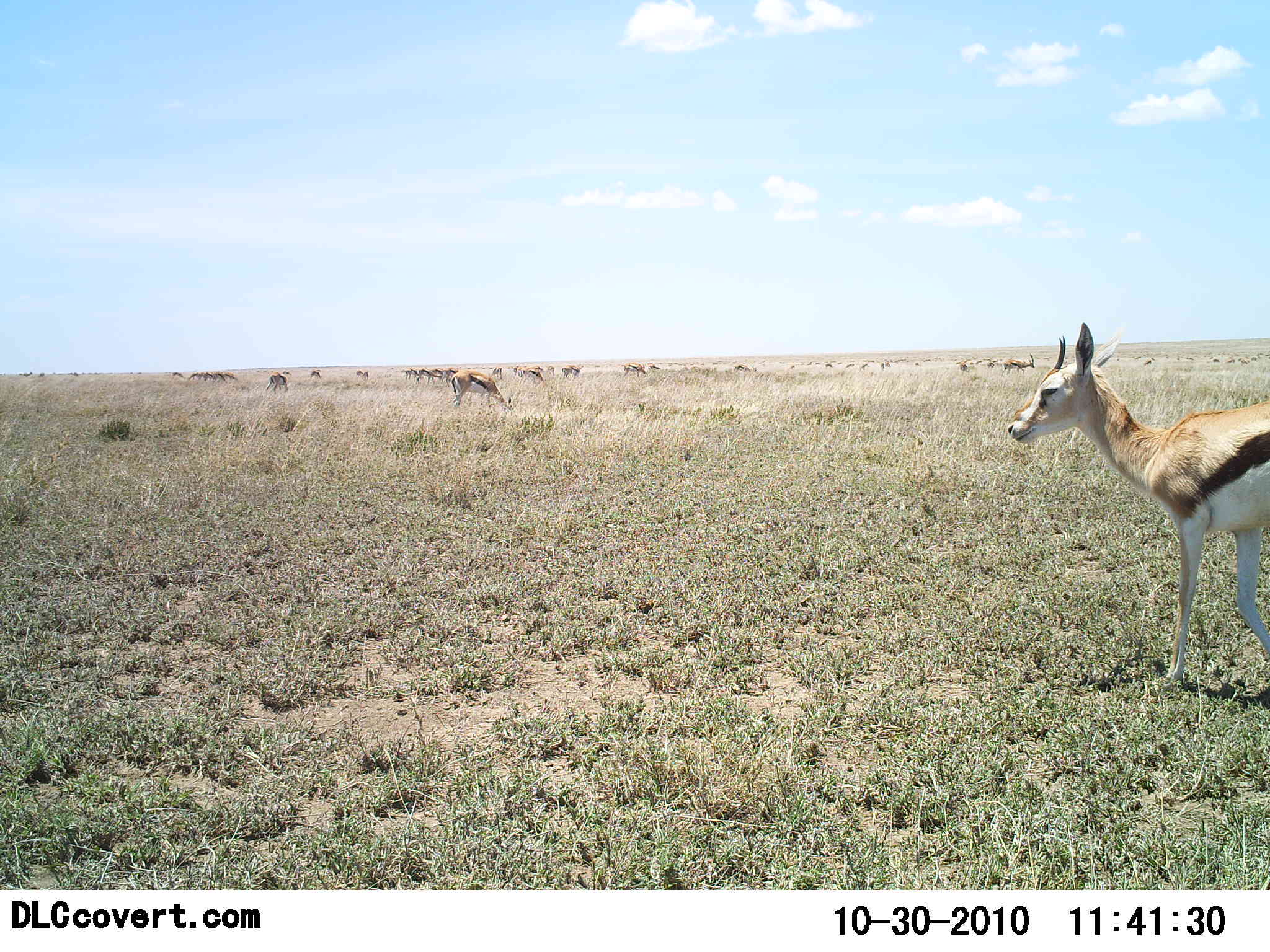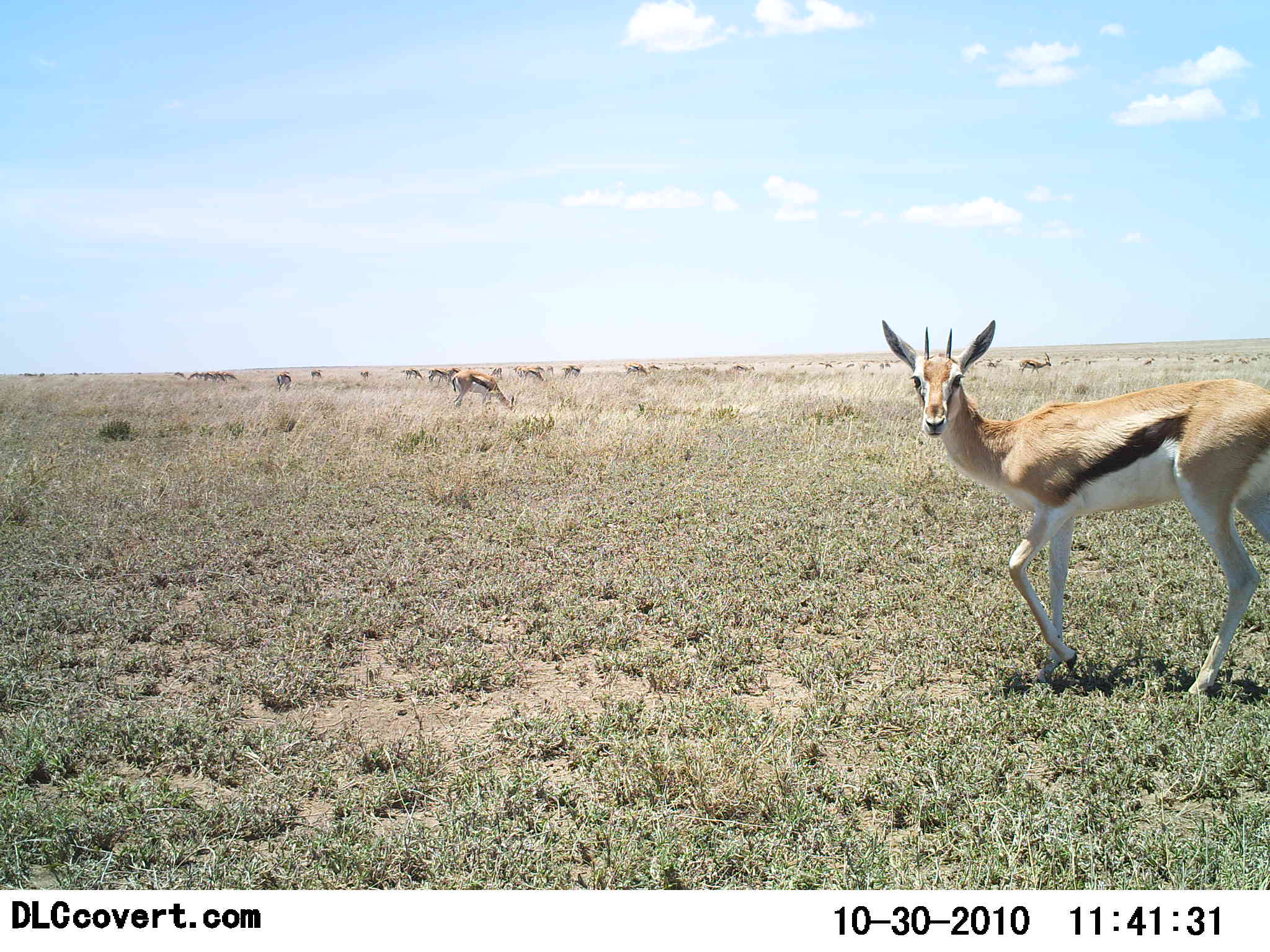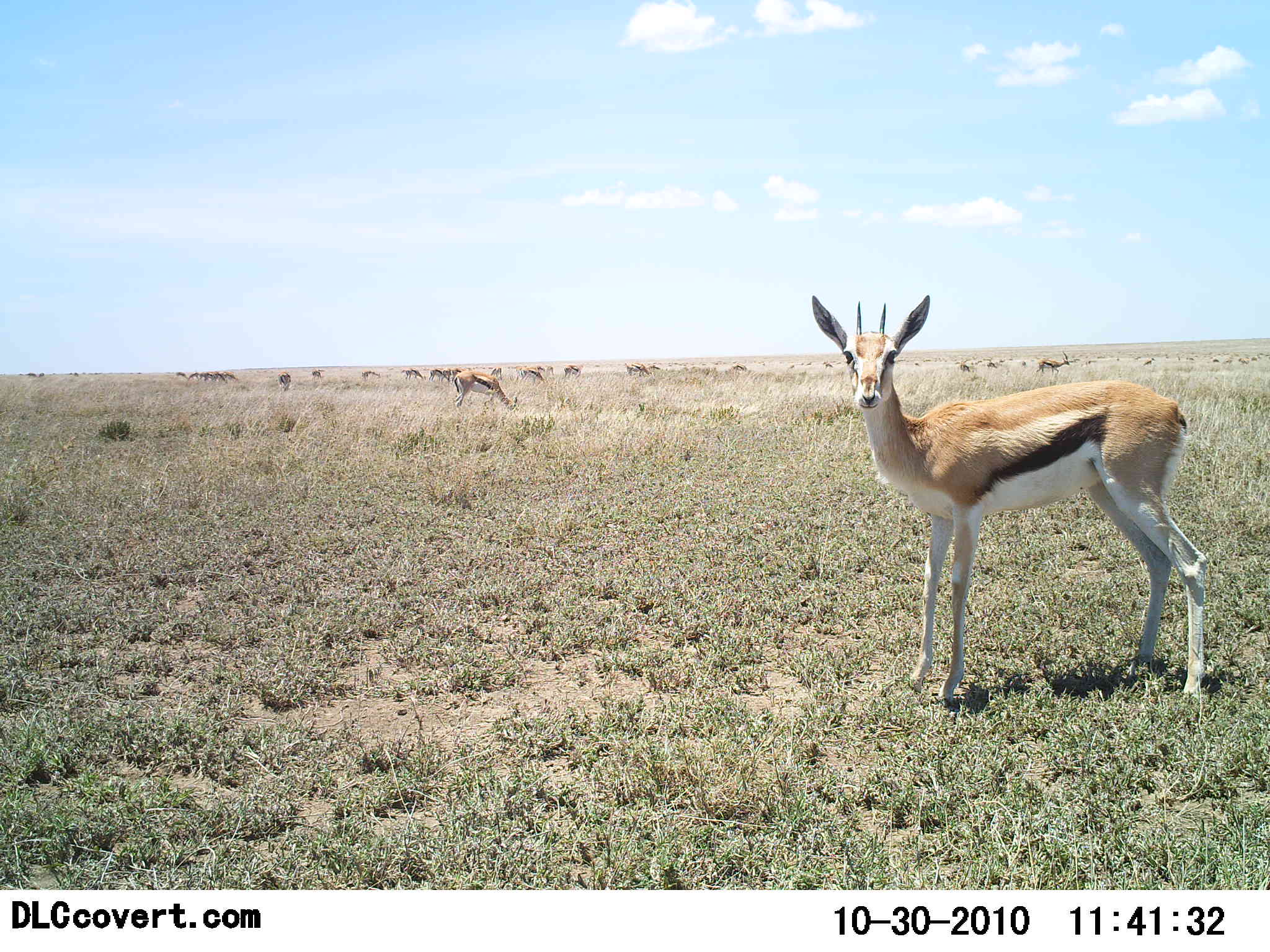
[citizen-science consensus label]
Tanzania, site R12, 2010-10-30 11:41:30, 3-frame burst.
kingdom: Animalia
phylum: Chordata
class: Mammalia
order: Artiodactyla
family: Bovidae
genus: Eudorcas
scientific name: Eudorcas thomsonii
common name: thomson's gazelle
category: gazellethomsons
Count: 11-50.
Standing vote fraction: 62%.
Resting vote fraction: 0%.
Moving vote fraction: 38%.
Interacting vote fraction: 8%.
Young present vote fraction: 0%.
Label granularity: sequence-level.